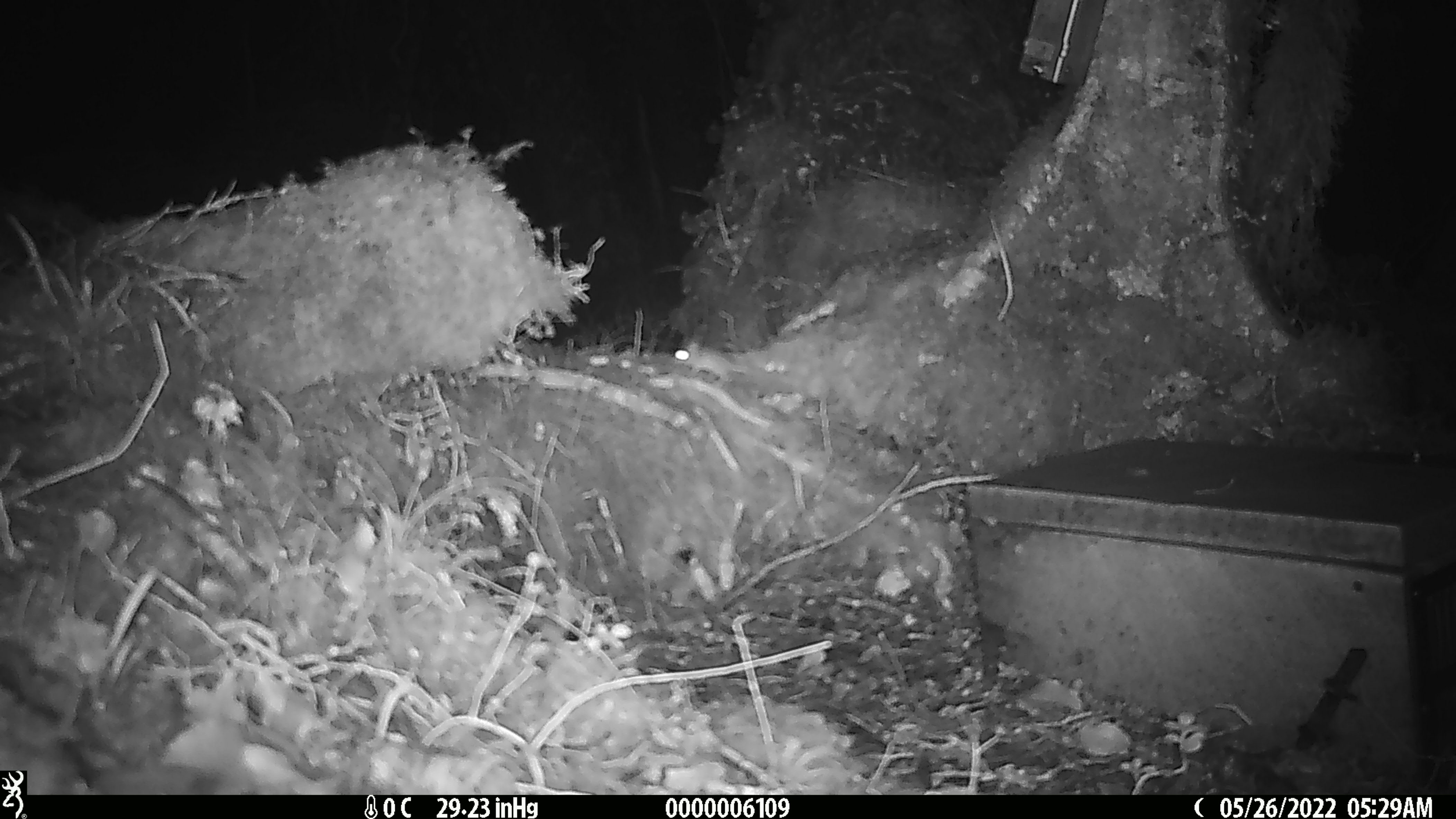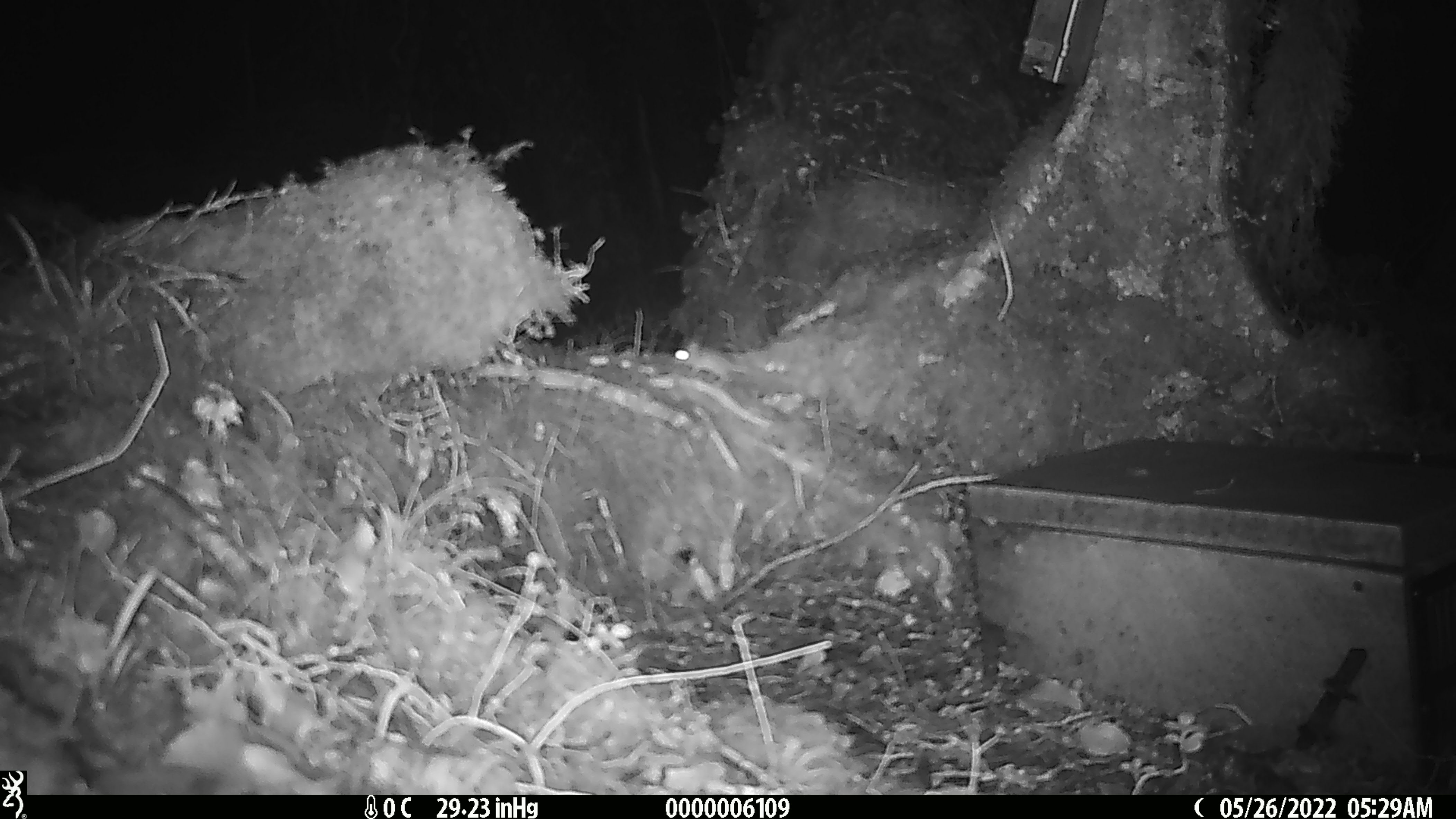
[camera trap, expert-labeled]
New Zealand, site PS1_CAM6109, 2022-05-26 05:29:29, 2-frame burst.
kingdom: Animalia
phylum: Chordata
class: Mammalia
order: Rodentia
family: Muridae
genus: Mus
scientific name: Mus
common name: mouse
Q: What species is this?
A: Mouse (Mus).